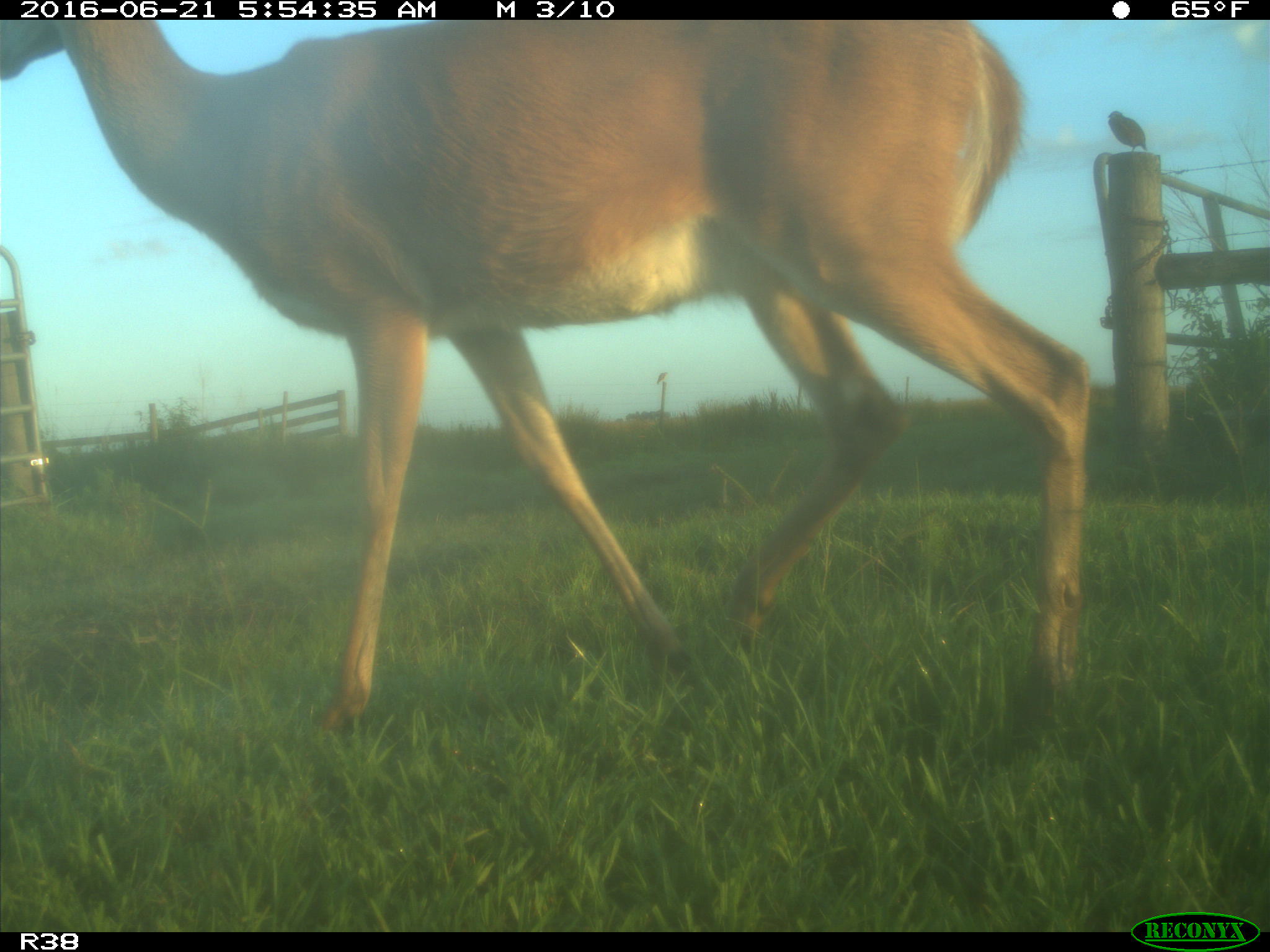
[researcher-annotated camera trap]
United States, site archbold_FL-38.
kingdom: Animalia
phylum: Chordata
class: Mammalia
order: Artiodactyla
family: Cervidae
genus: Odocoileus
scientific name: Odocoileus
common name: deer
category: unidentified deer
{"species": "unidentified deer (deer) (Odocoileus)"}